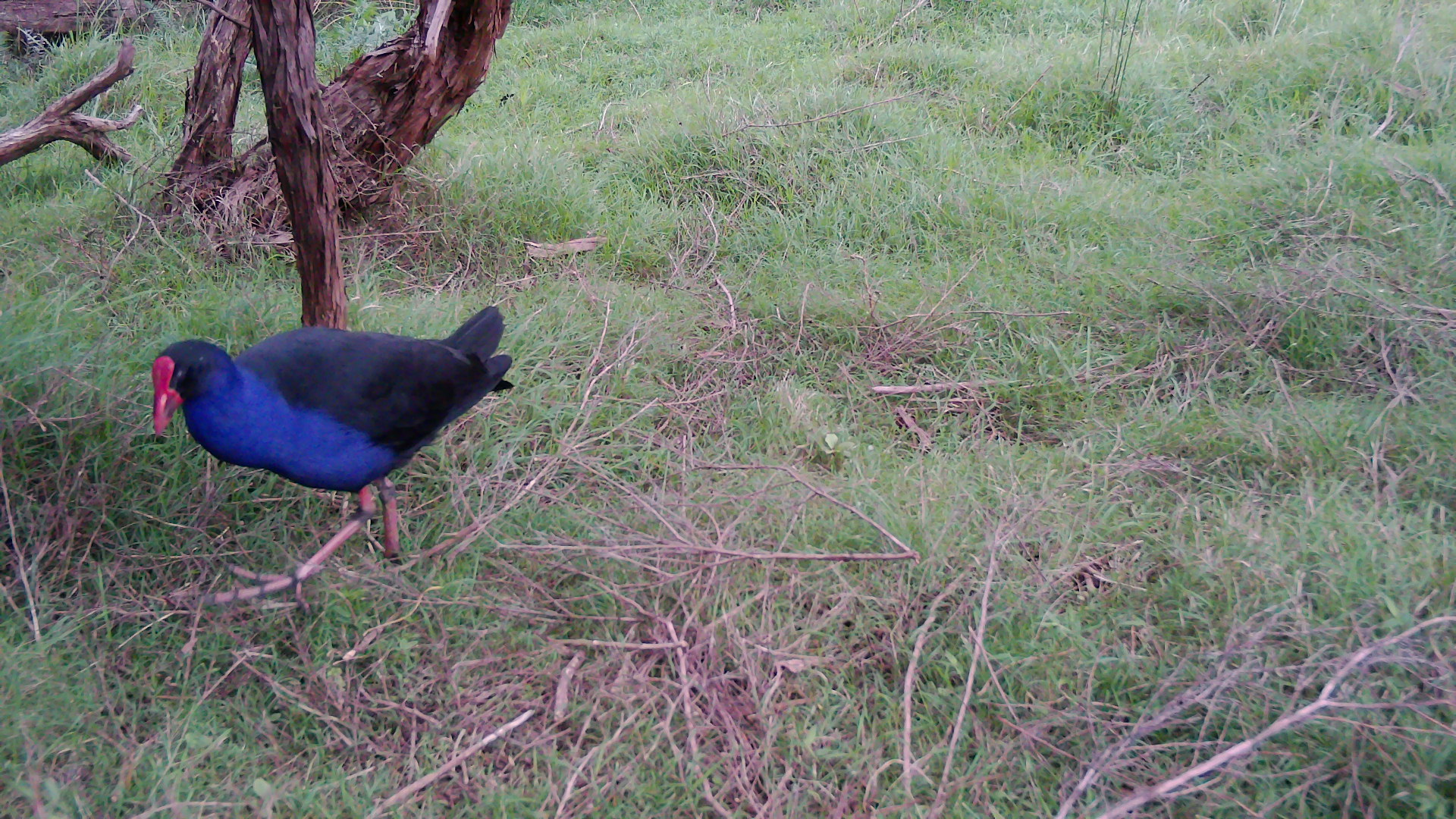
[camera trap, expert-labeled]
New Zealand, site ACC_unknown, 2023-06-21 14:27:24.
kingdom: Animalia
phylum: Chordata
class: Aves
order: Gruiformes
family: Rallidae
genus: Porphyrio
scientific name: Porphyrio melanotus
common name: australasian swamphen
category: pukeko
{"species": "pukeko (australasian swamphen) (Porphyrio melanotus)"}